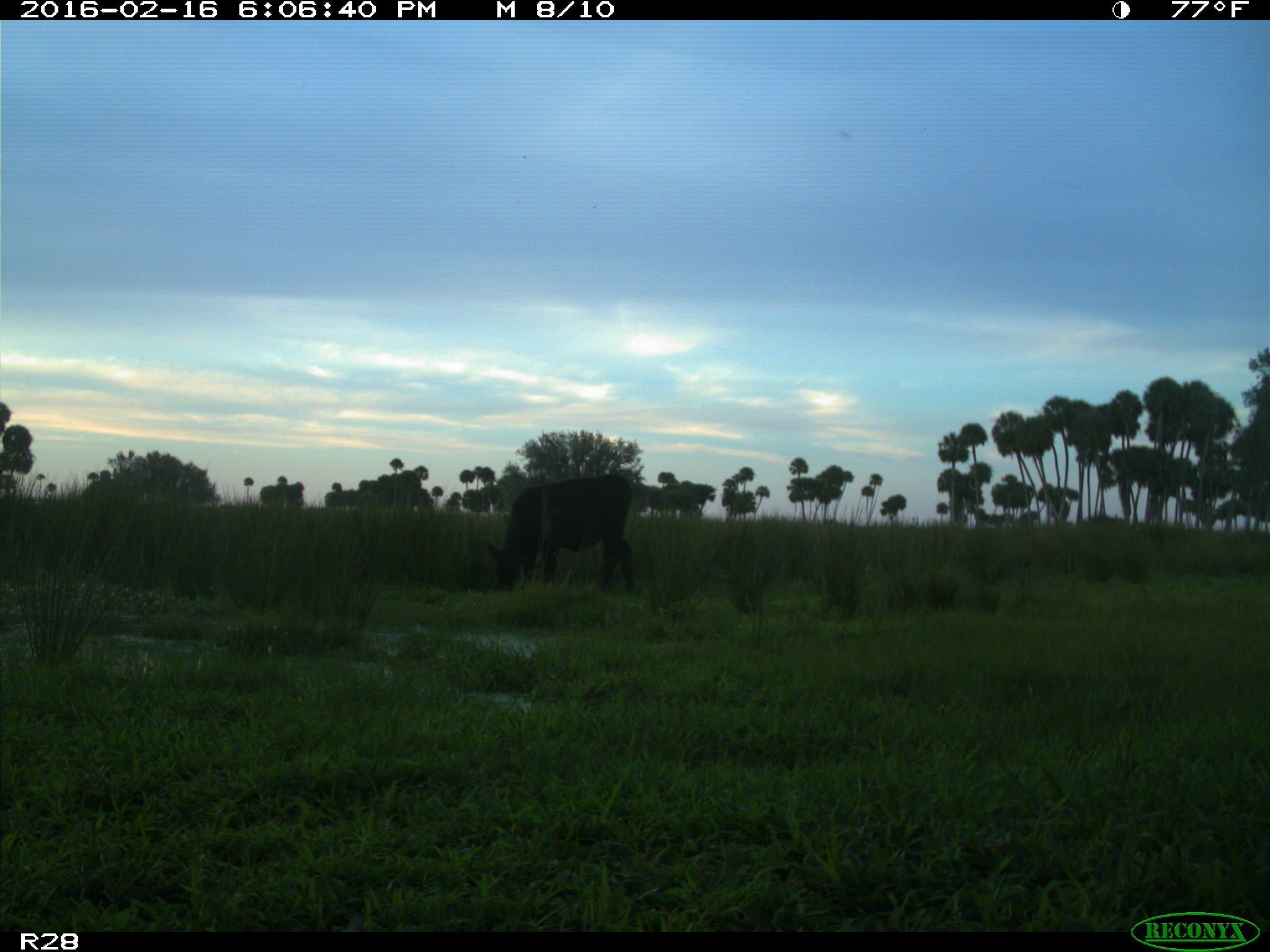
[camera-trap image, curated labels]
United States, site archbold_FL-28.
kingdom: Animalia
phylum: Chordata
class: Mammalia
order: Artiodactyla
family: Bovidae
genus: Bos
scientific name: Bos taurus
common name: domestic cow